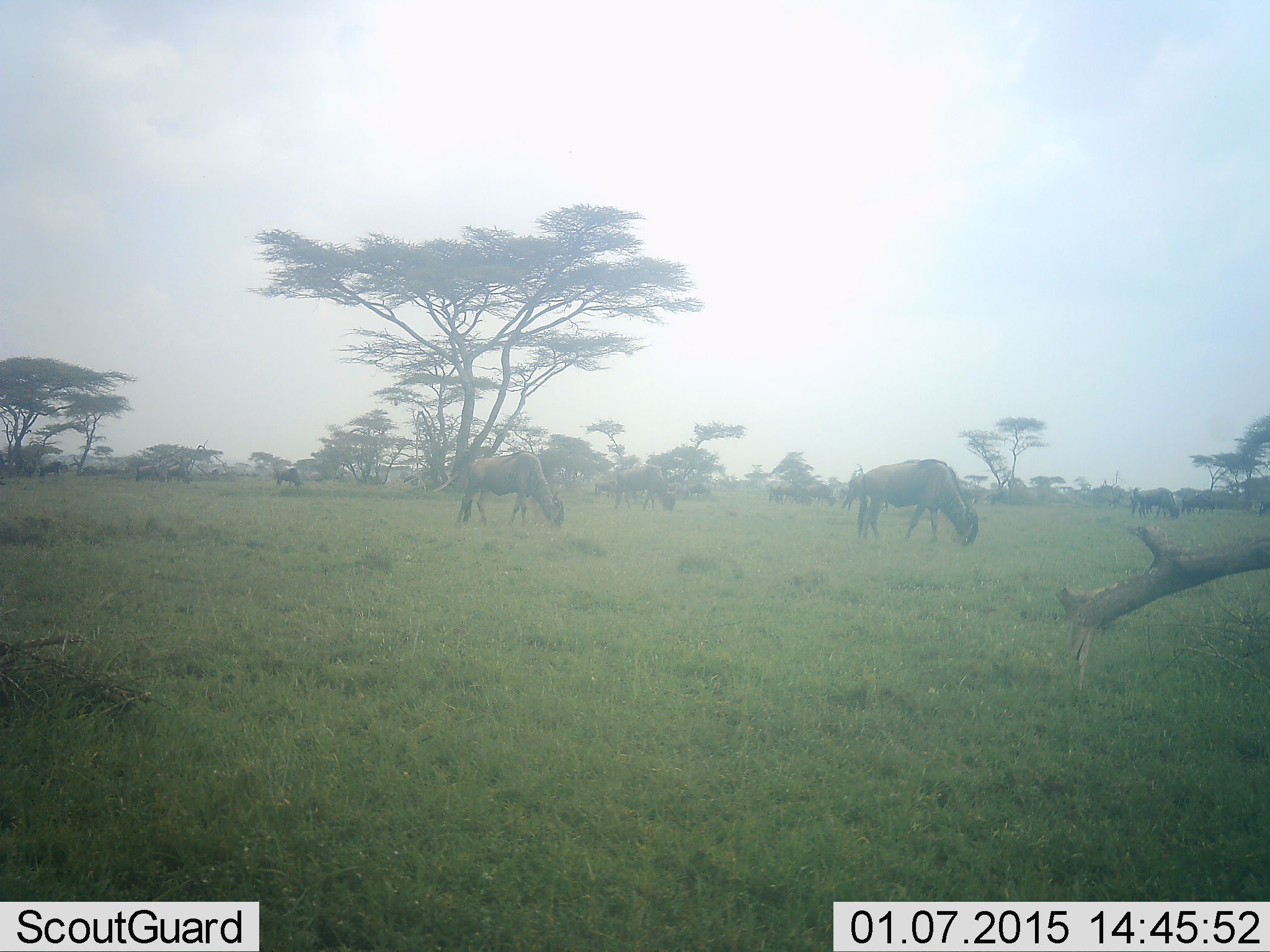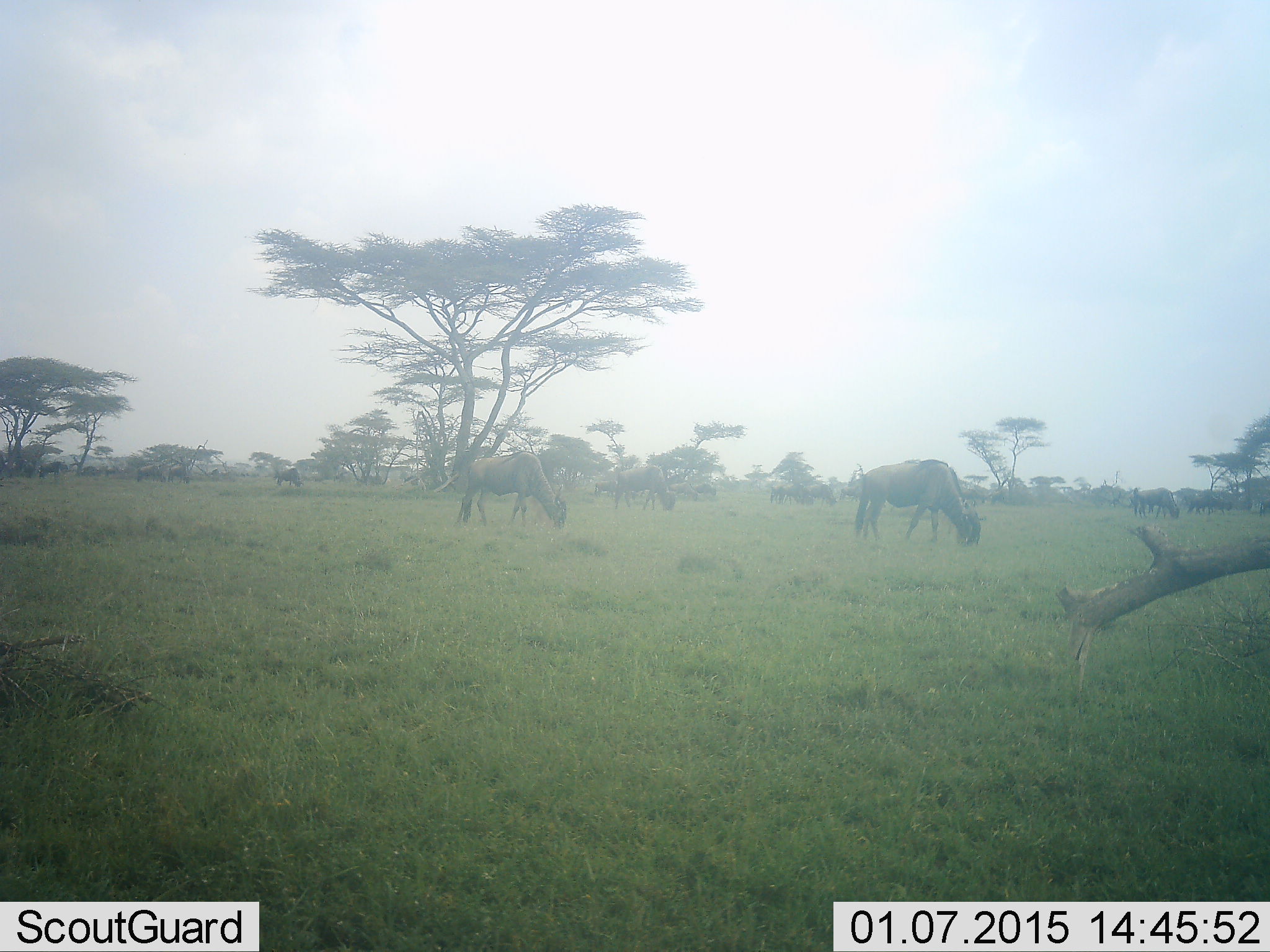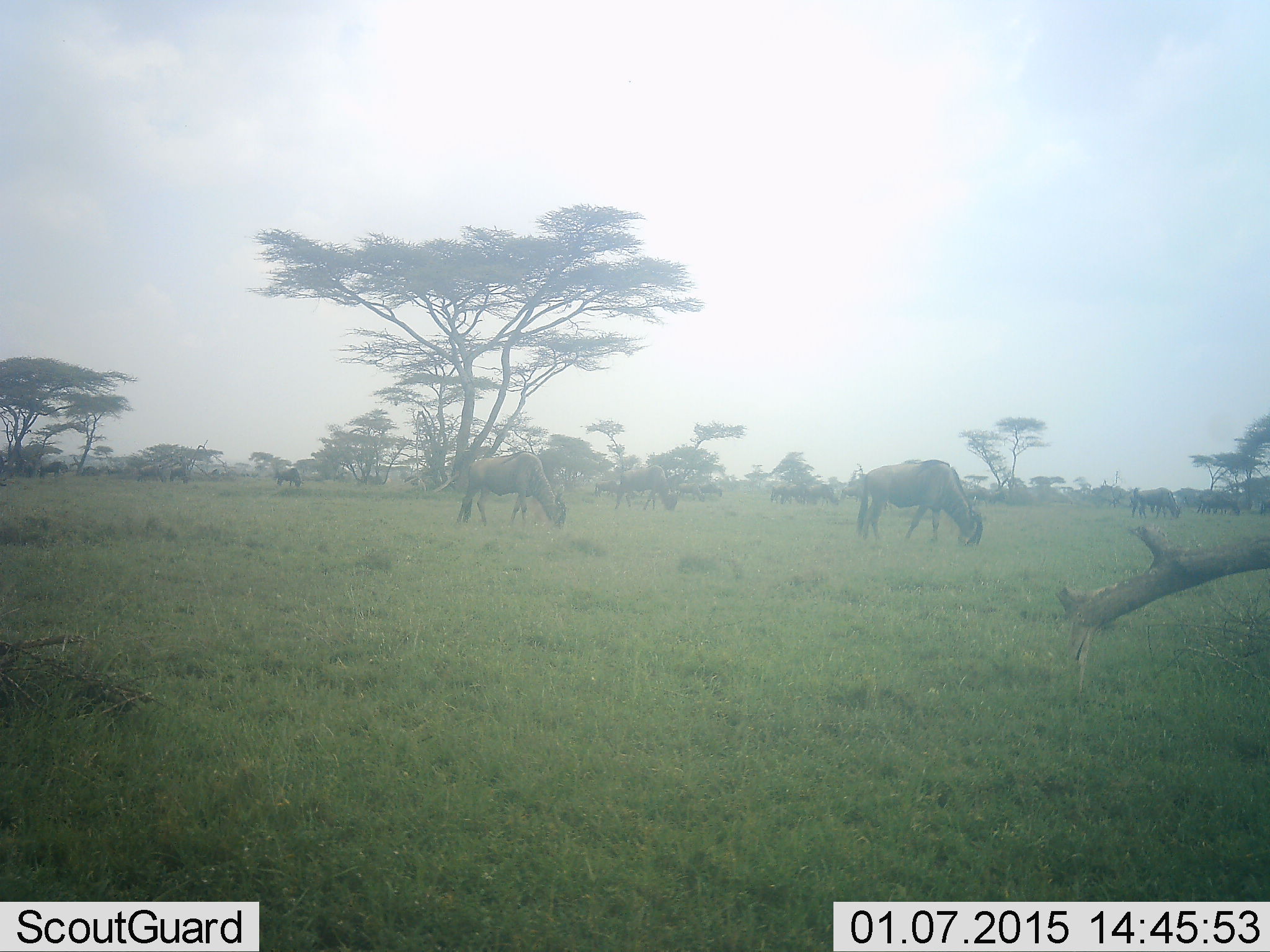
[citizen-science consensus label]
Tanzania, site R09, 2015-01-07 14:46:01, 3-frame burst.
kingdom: Animalia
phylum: Chordata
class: Mammalia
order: Artiodactyla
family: Bovidae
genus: Connochaetes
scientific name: Connochaetes taurinus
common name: blue wildebeest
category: wildebeest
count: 11-50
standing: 10%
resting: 0%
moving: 10%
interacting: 0%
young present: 0%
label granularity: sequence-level